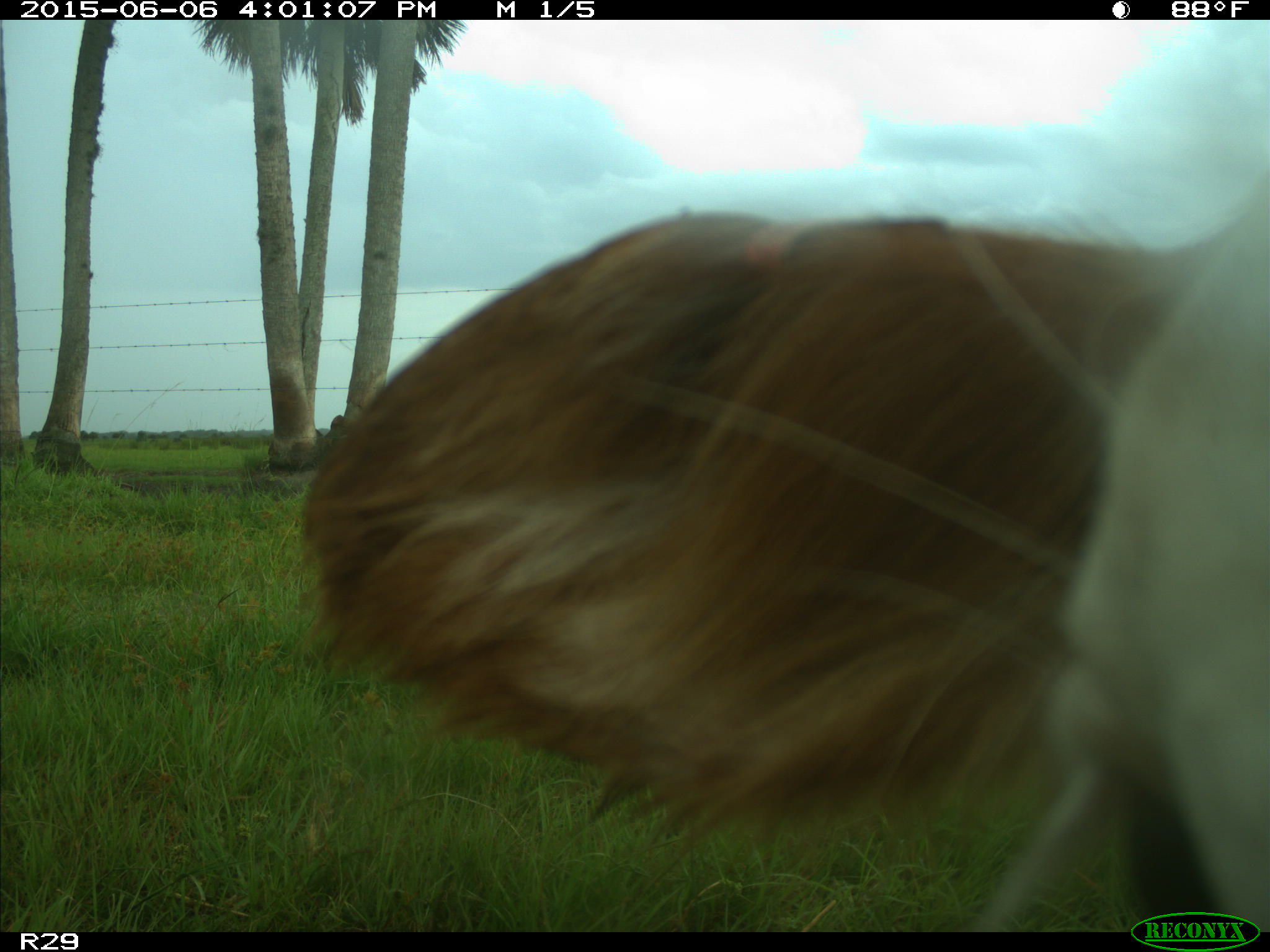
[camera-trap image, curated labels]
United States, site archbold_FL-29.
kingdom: Animalia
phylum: Chordata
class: Mammalia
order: Artiodactyla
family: Bovidae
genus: Bos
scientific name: Bos taurus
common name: domestic cow